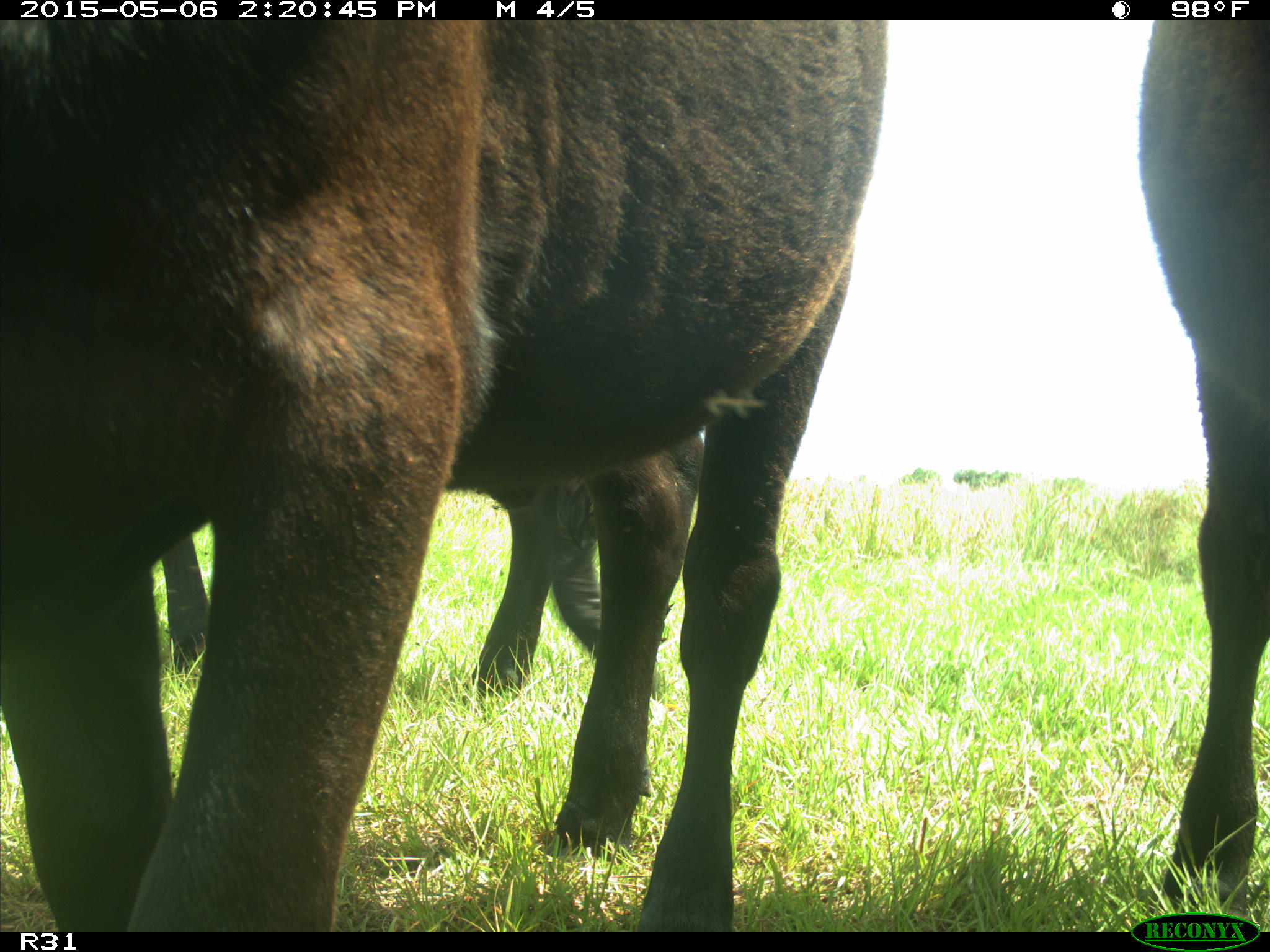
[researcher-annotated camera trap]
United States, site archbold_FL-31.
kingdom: Animalia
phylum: Chordata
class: Mammalia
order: Artiodactyla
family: Bovidae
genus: Bos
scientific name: Bos taurus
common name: domestic cow